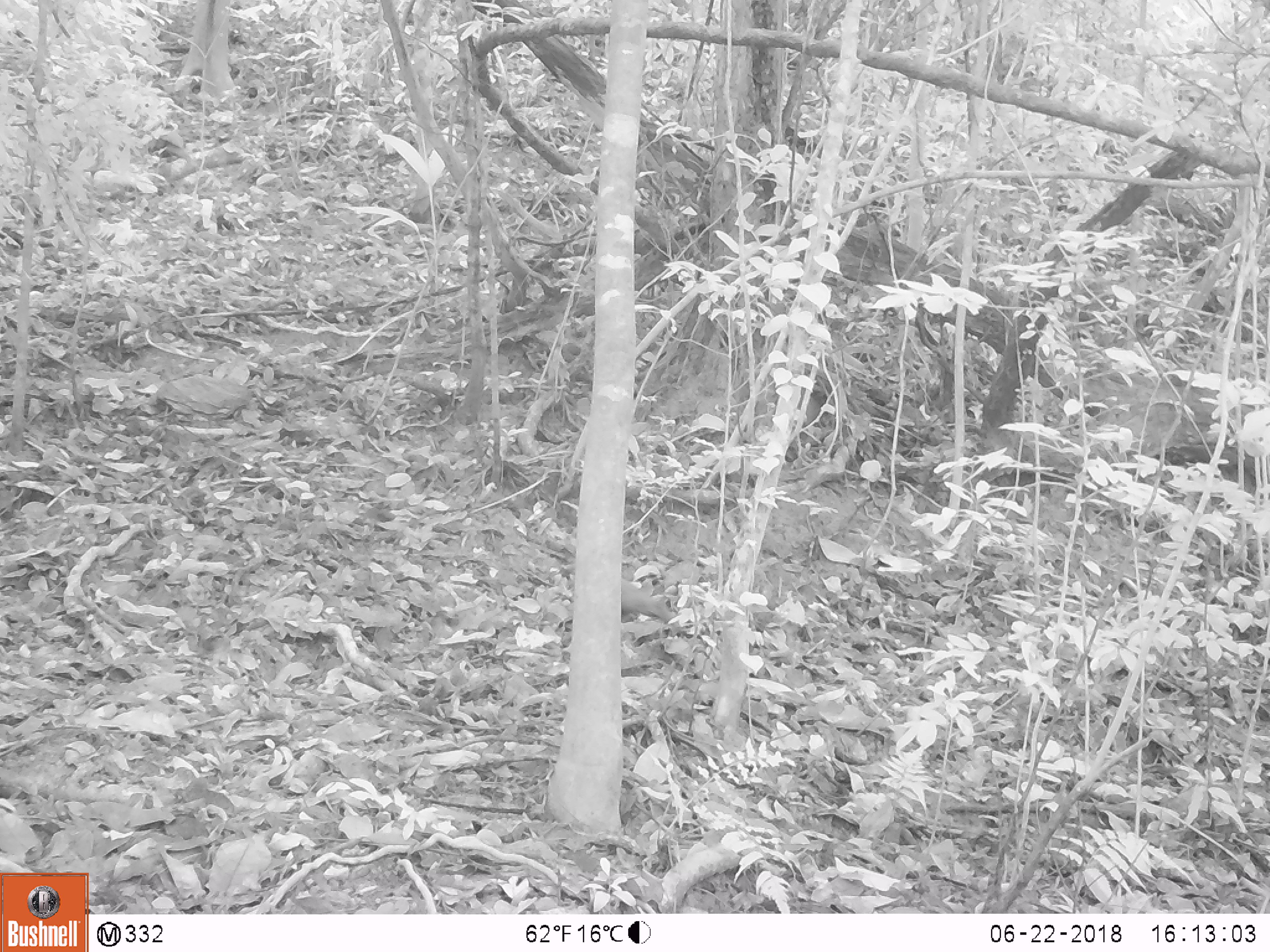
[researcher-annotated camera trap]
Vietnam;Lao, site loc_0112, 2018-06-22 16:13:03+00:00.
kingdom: Animalia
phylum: Chordata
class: Aves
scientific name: Aves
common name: bird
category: unidentified bird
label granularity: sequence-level